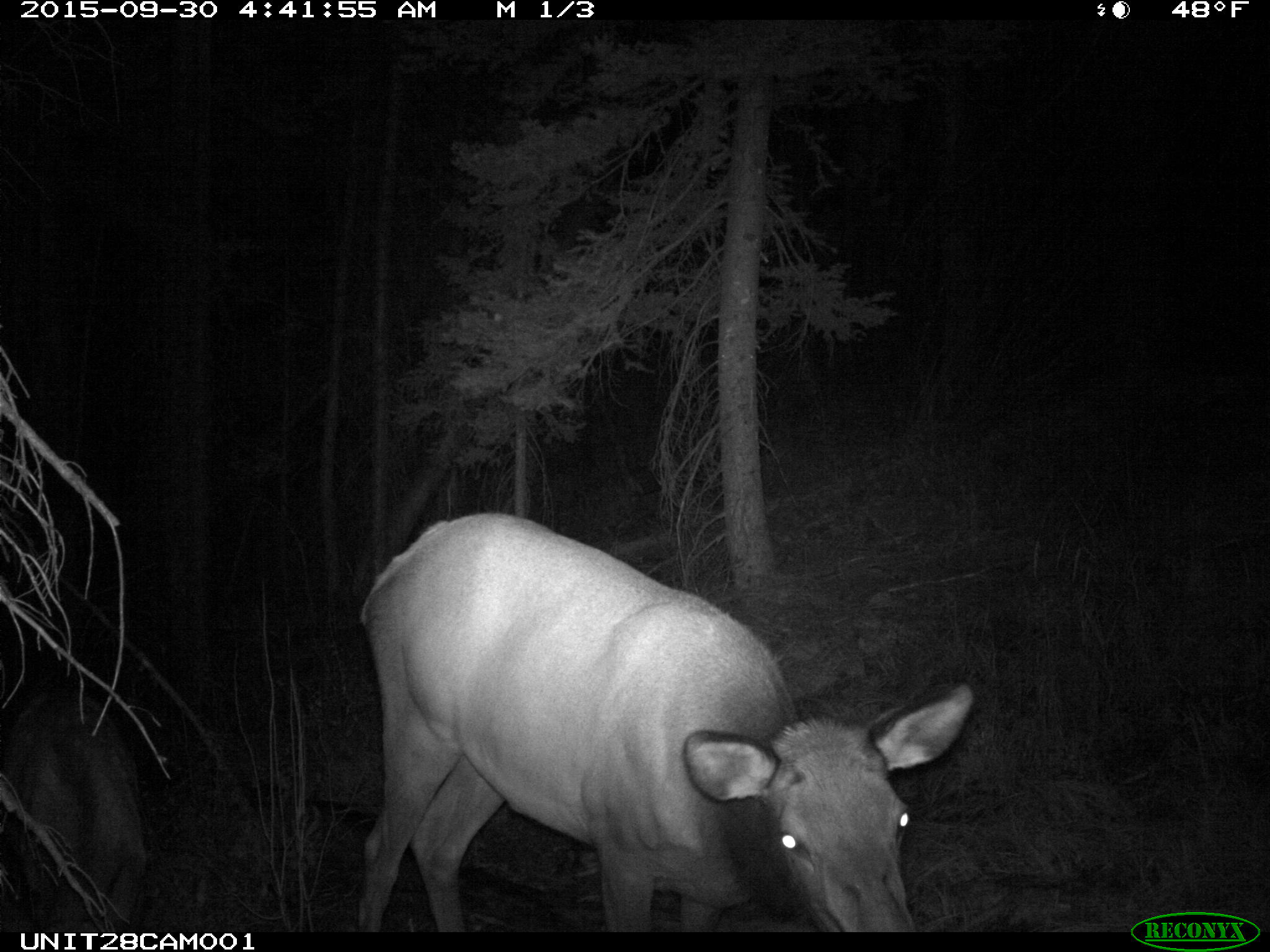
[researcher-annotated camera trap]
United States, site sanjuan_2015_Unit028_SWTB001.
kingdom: Animalia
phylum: Chordata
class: Mammalia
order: Artiodactyla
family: Cervidae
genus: Cervus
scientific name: Cervus elaphus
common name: red deer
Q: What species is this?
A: Cervus elaphus (red deer).